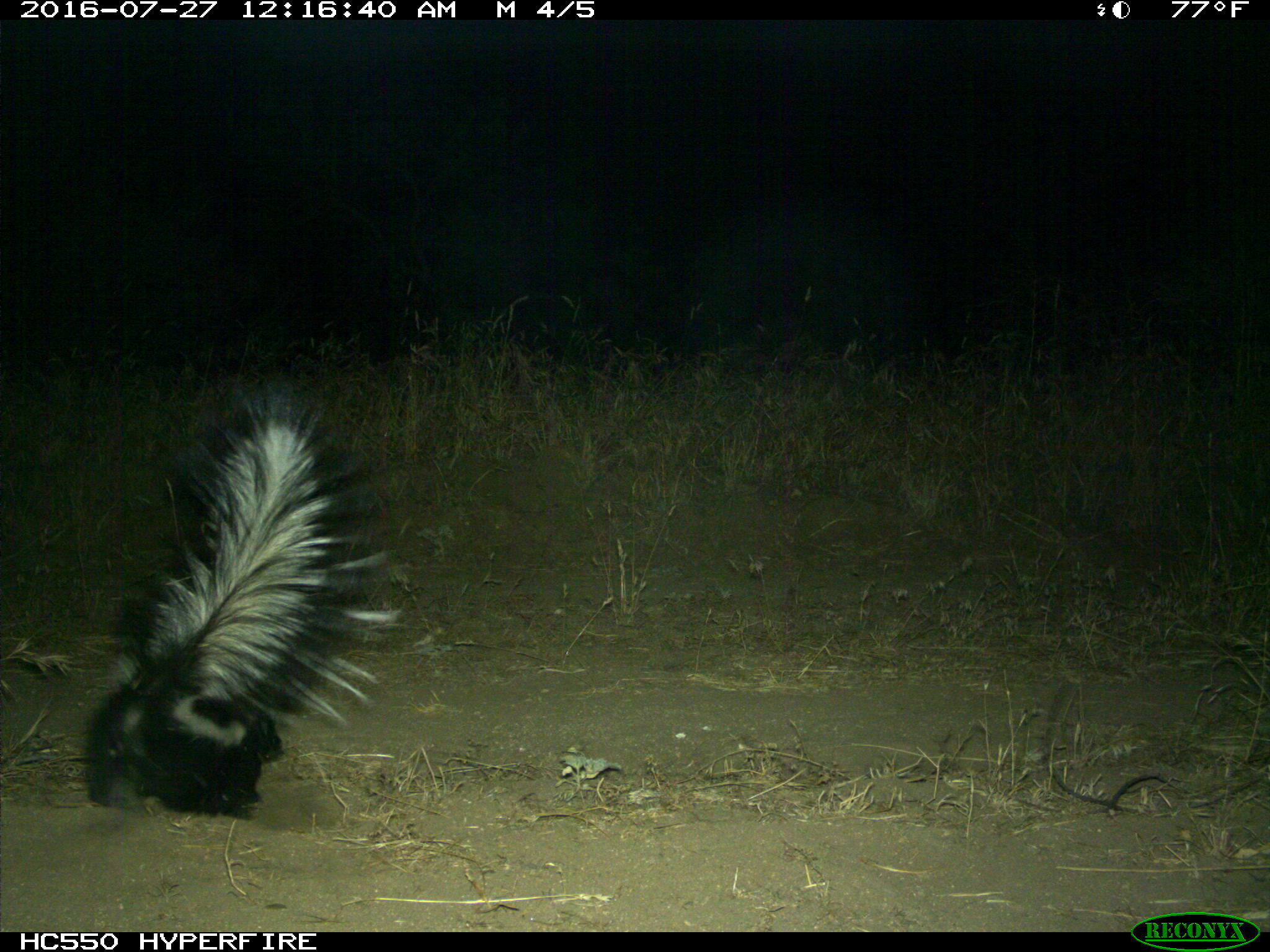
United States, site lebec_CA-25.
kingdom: Animalia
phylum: Chordata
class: Mammalia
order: Carnivora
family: Mephitidae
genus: Mephitis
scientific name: Mephitis mephitis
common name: striped skunk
Mephitis mephitis (striped skunk).